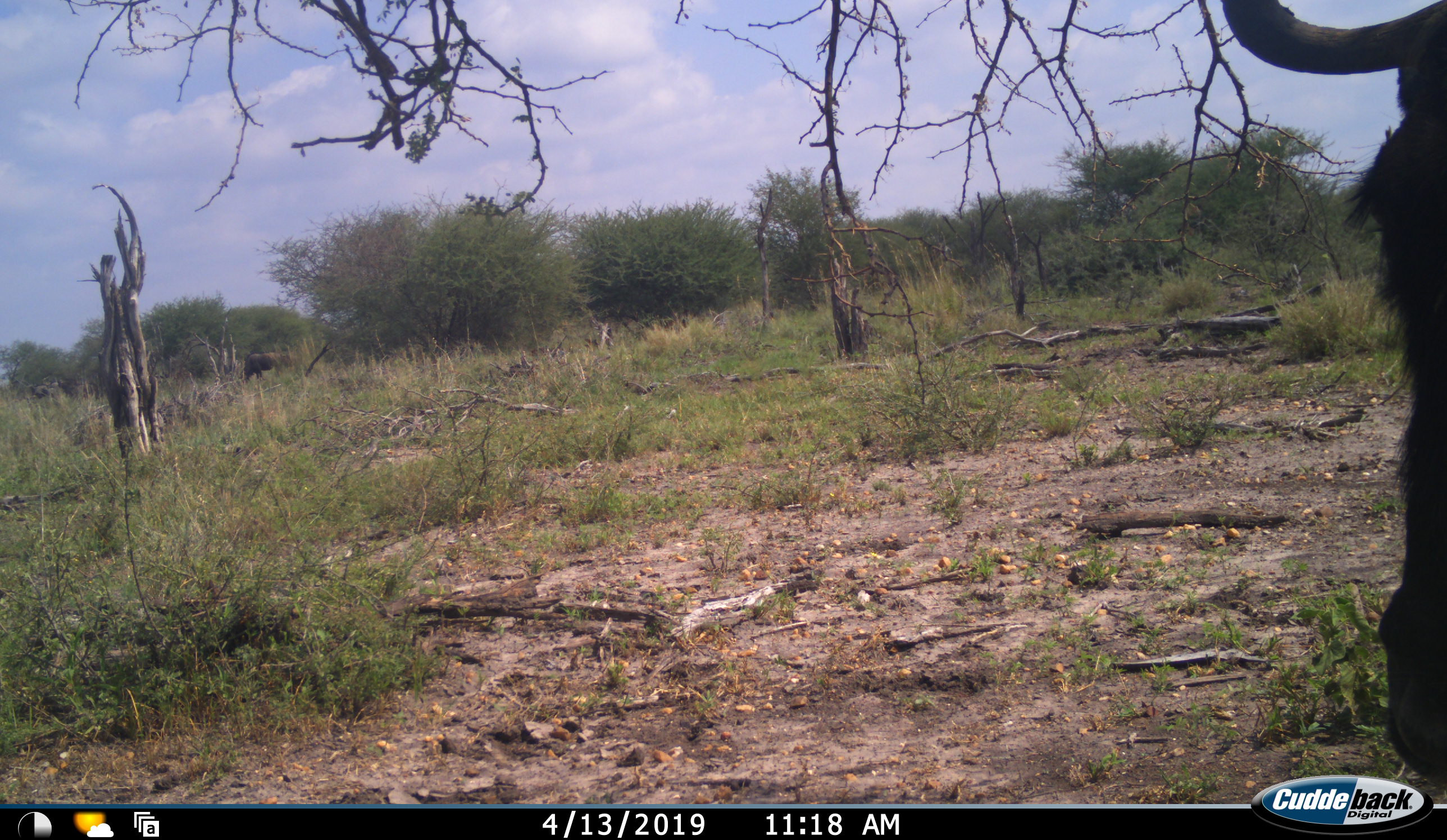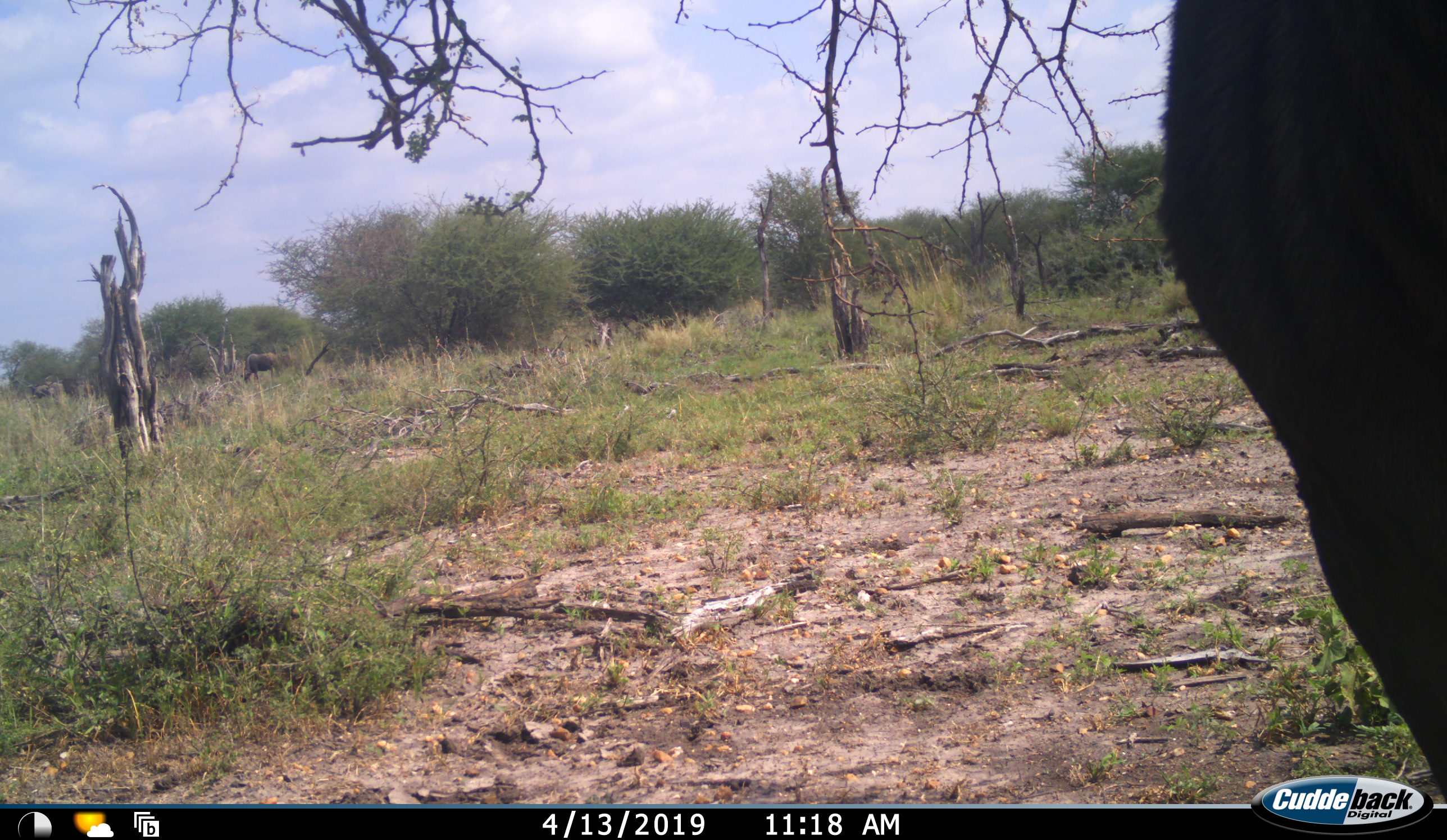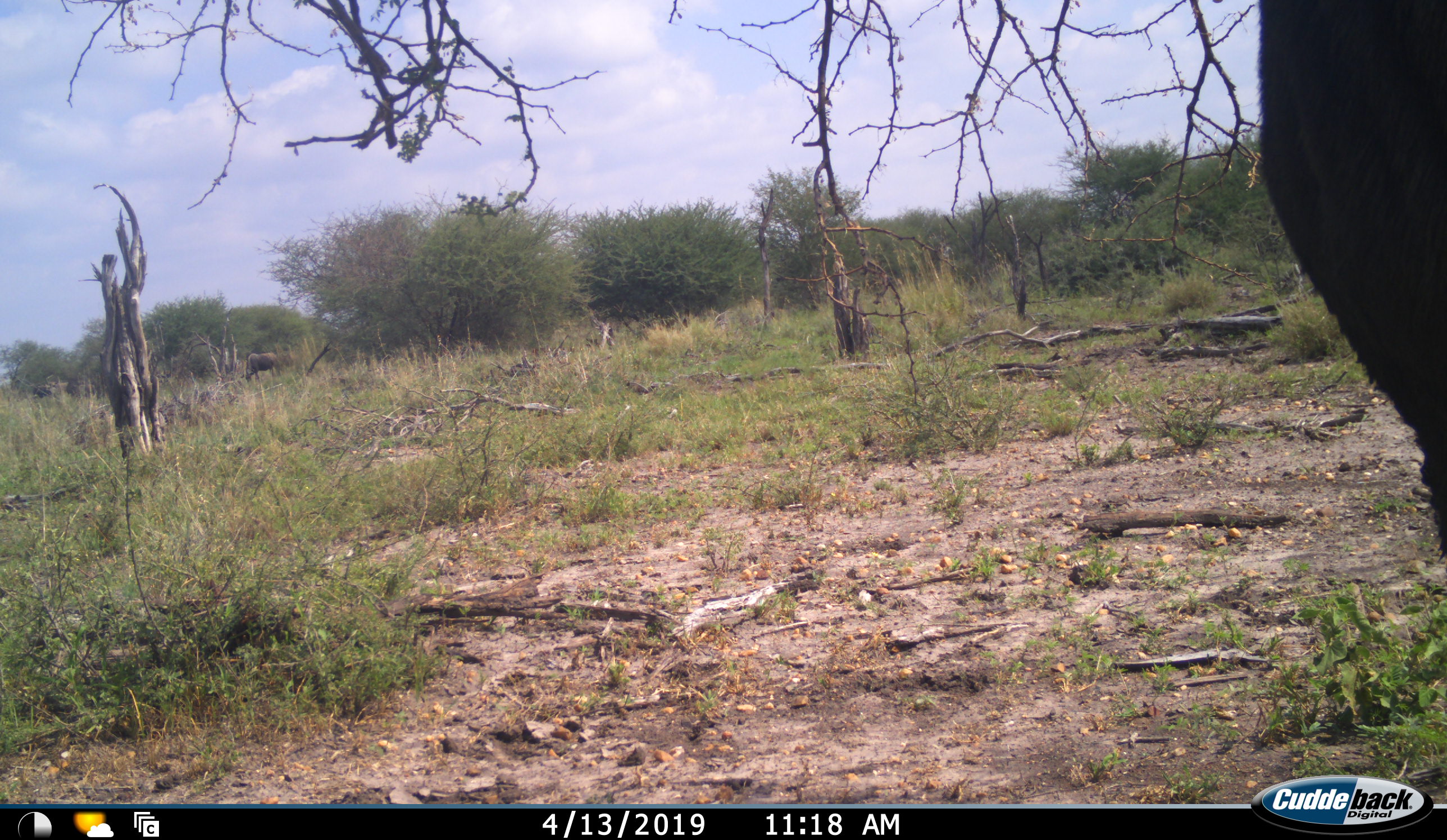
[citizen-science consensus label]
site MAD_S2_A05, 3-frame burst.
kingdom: Animalia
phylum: Chordata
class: Mammalia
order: Artiodactyla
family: Bovidae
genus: Connochaetes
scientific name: Connochaetes taurinus taurinus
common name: blue wildebeest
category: wildebeestblue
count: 1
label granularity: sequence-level